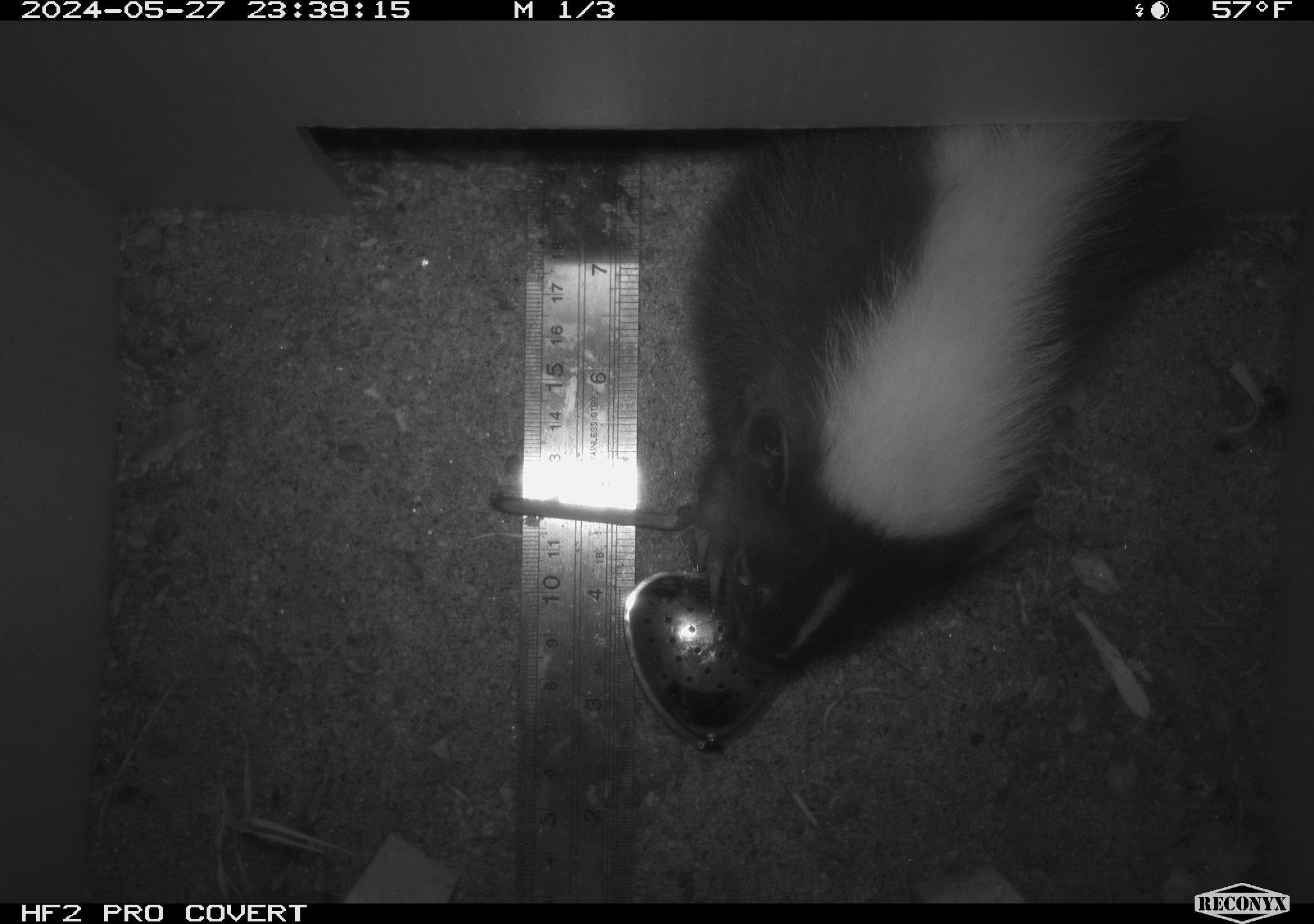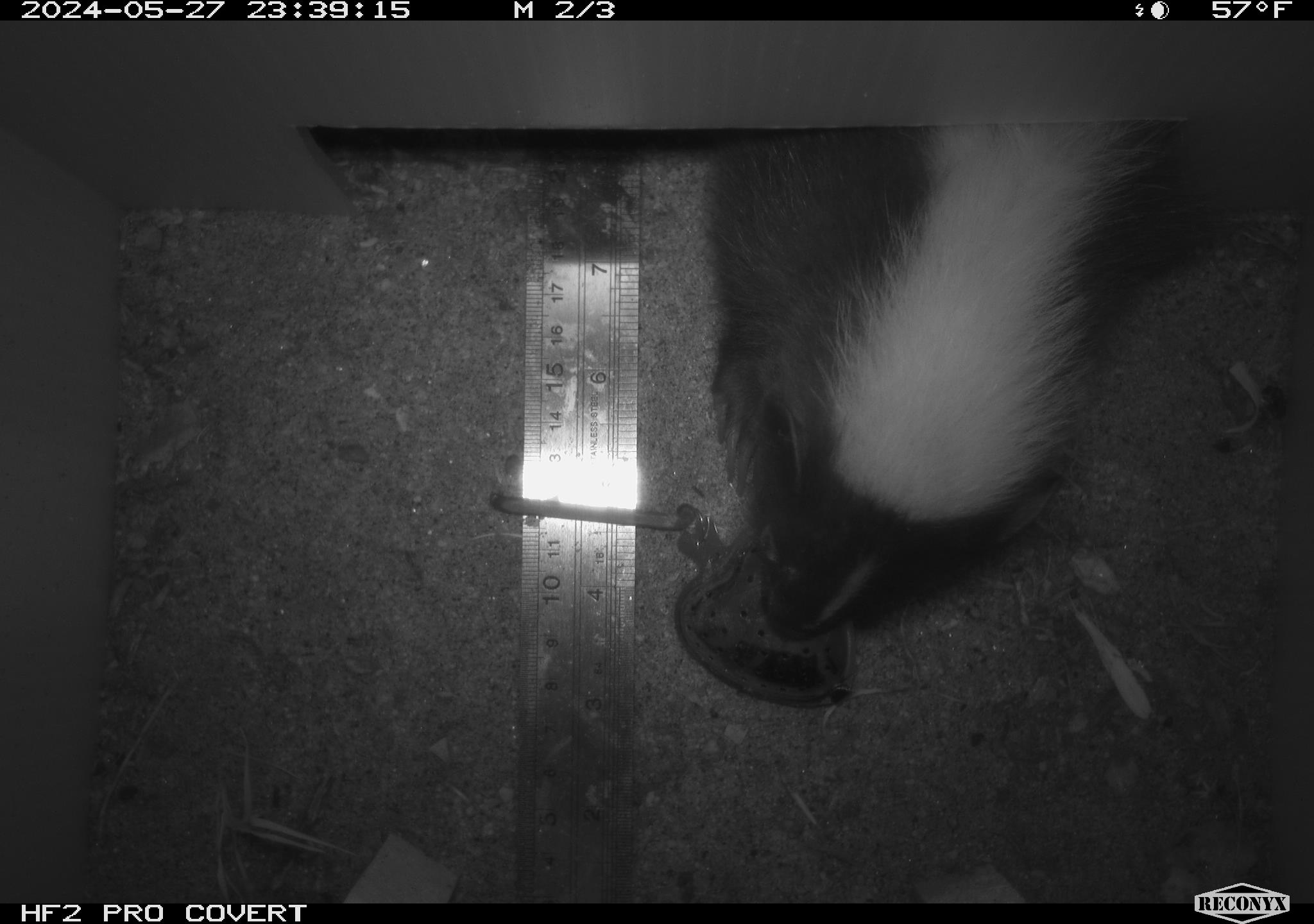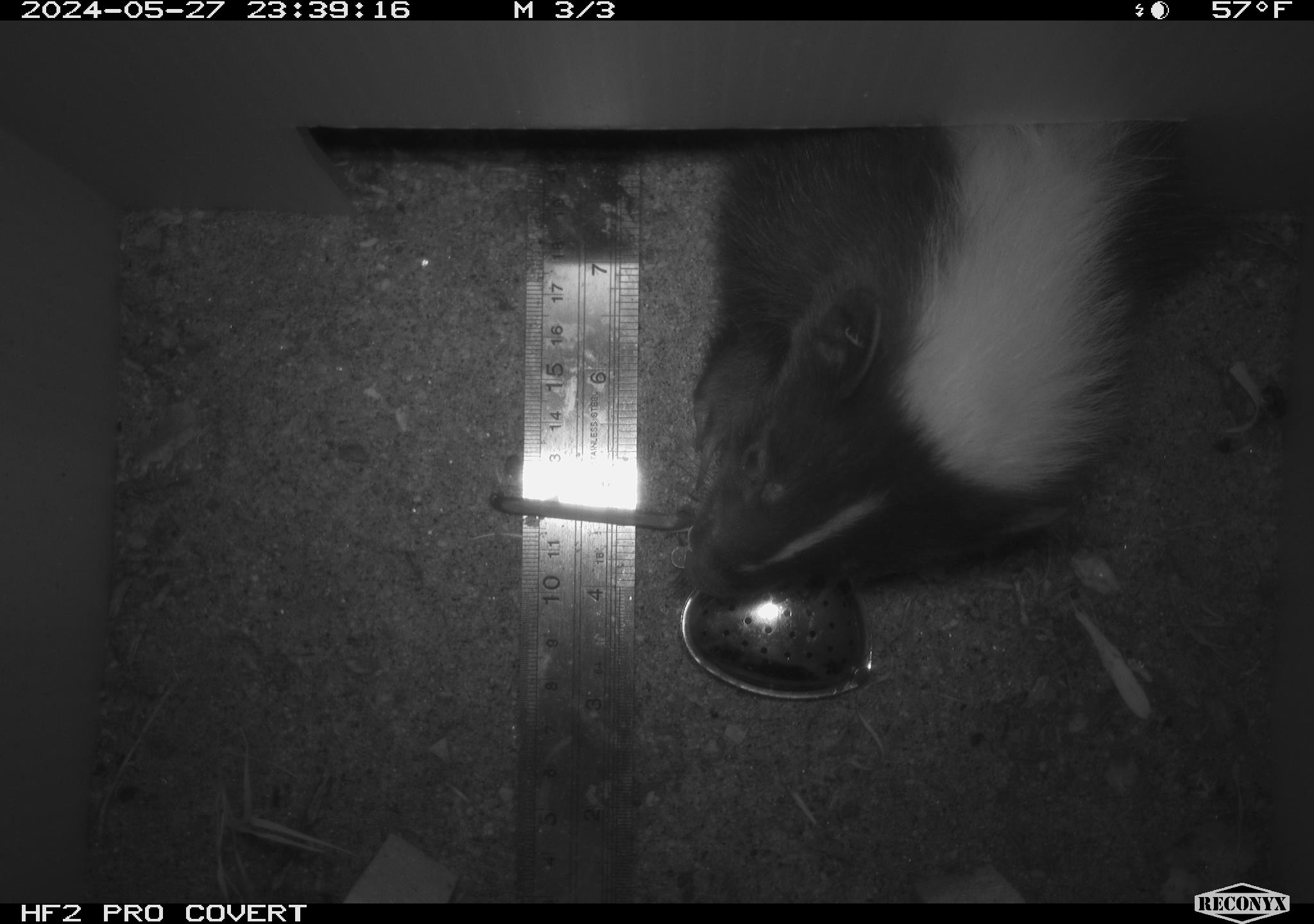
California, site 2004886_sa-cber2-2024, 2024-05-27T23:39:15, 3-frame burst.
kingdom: Animalia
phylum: Chordata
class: Mammalia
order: Carnivora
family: Mephitidae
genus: Mephitis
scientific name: Mephitis mephitis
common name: striped skunk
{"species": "striped skunk (Mephitis mephitis)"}